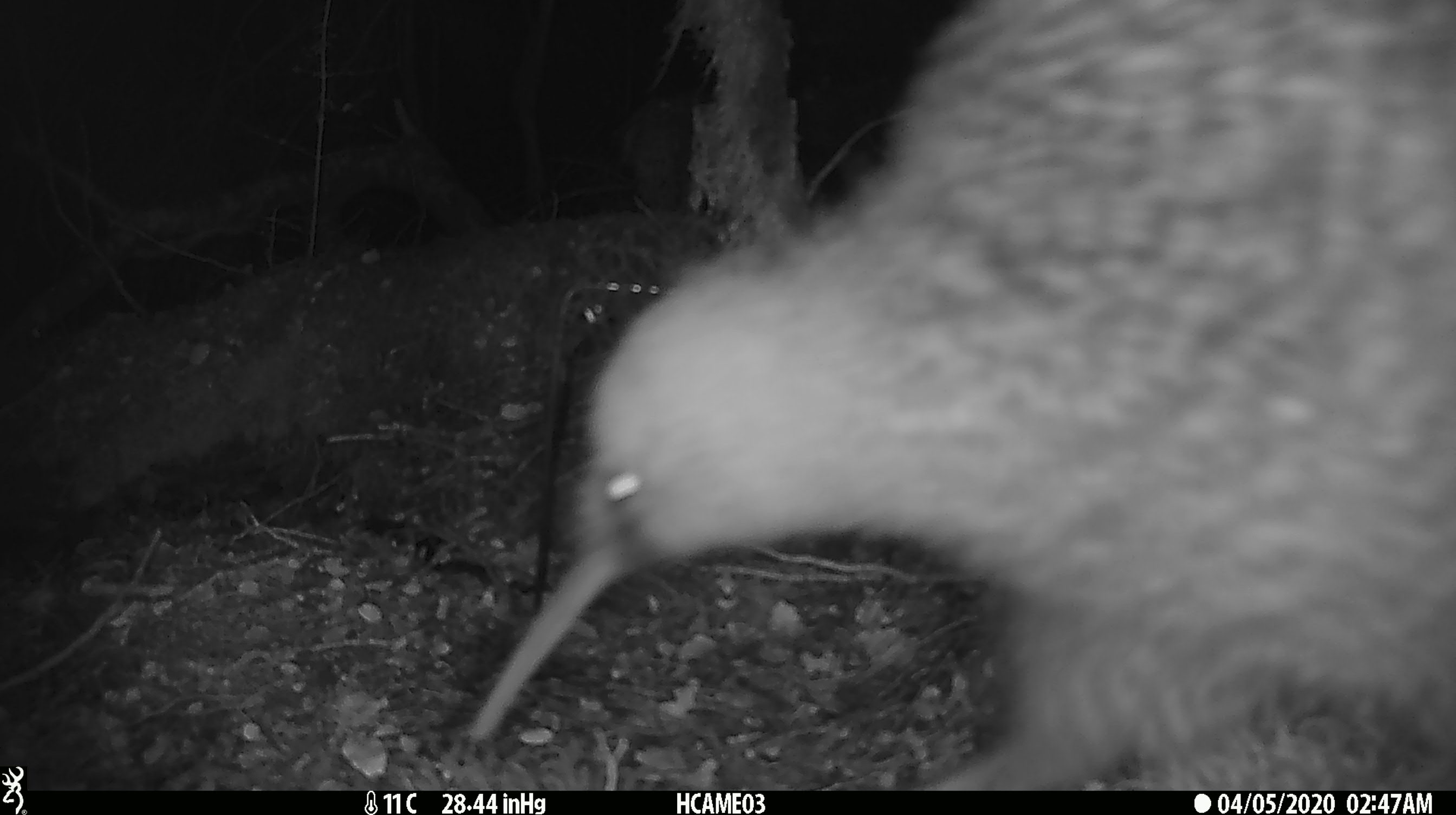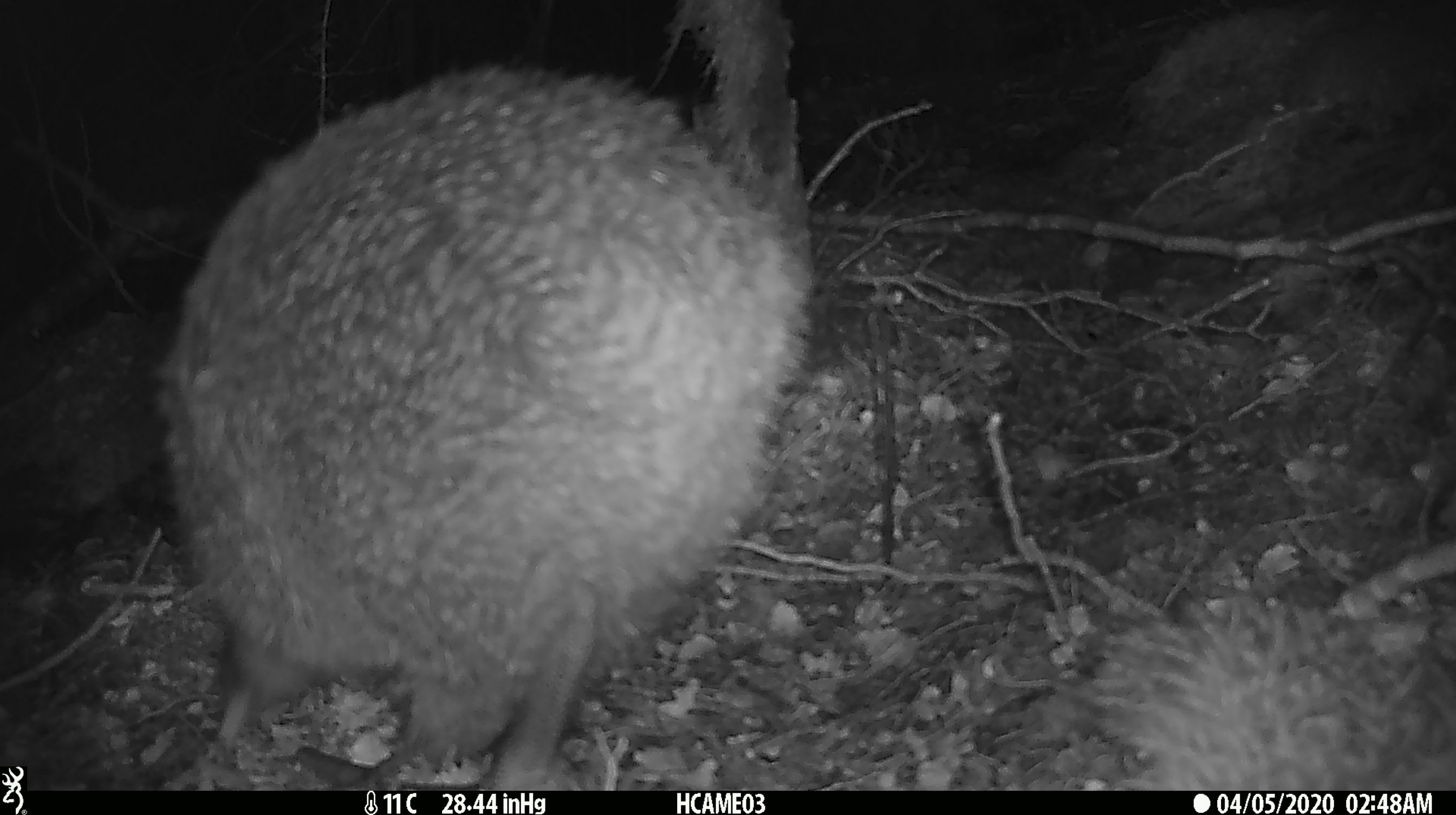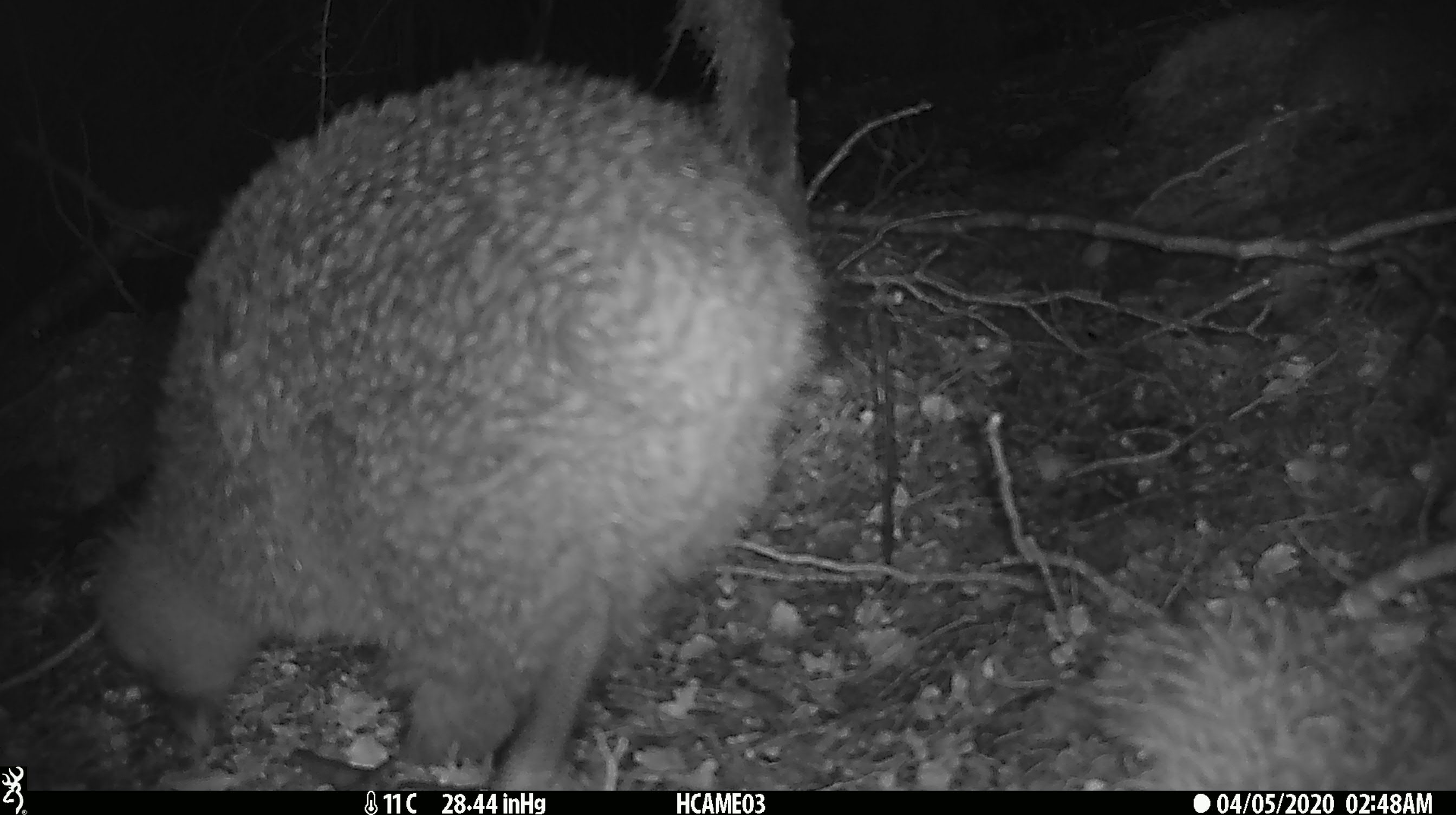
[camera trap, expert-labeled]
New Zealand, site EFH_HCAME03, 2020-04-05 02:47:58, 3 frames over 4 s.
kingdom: Animalia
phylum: Chordata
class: Aves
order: Apterygiformes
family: Apterygidae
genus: Apteryx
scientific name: Apteryx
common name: kiwi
Kiwi (Apteryx).